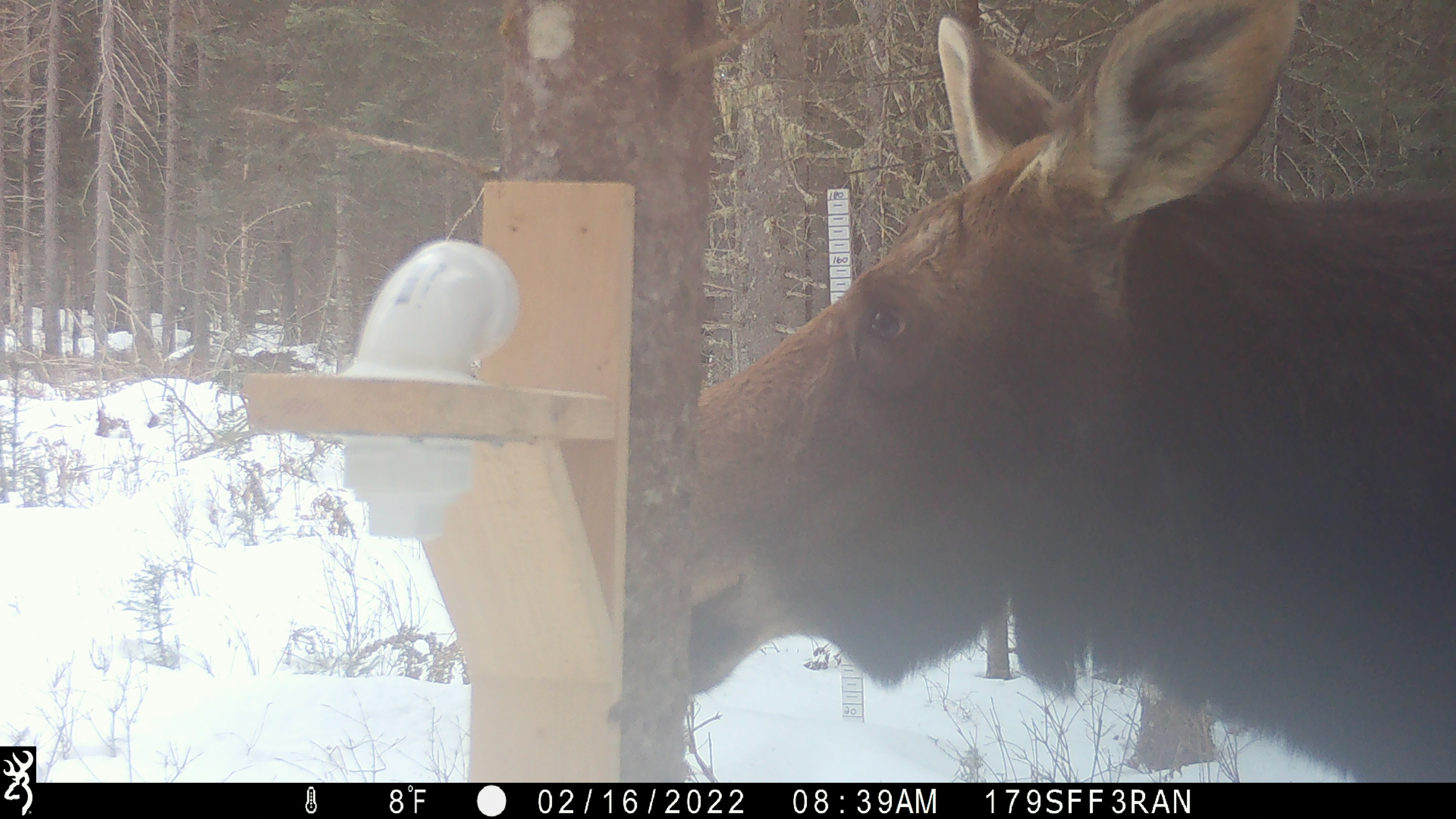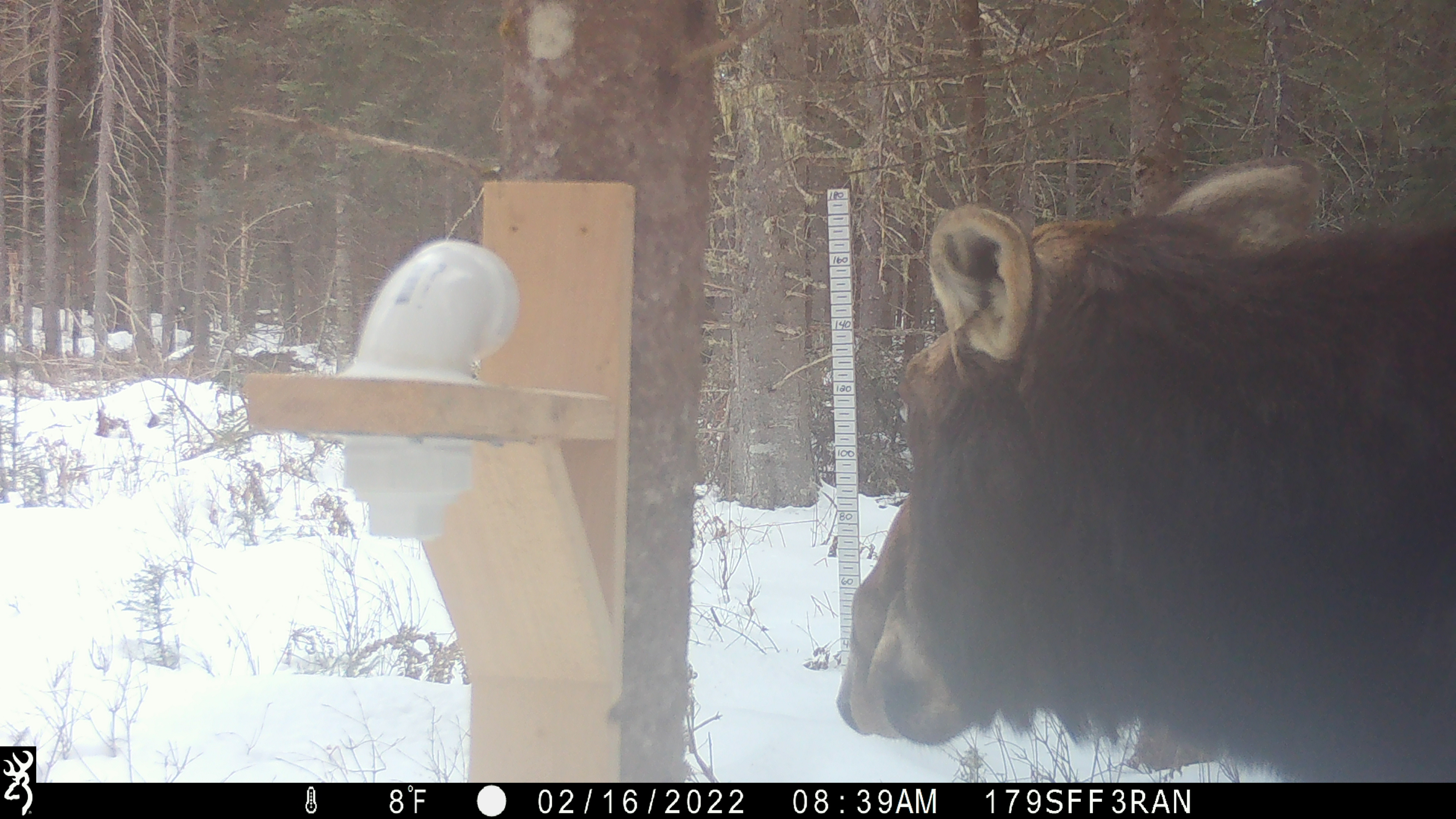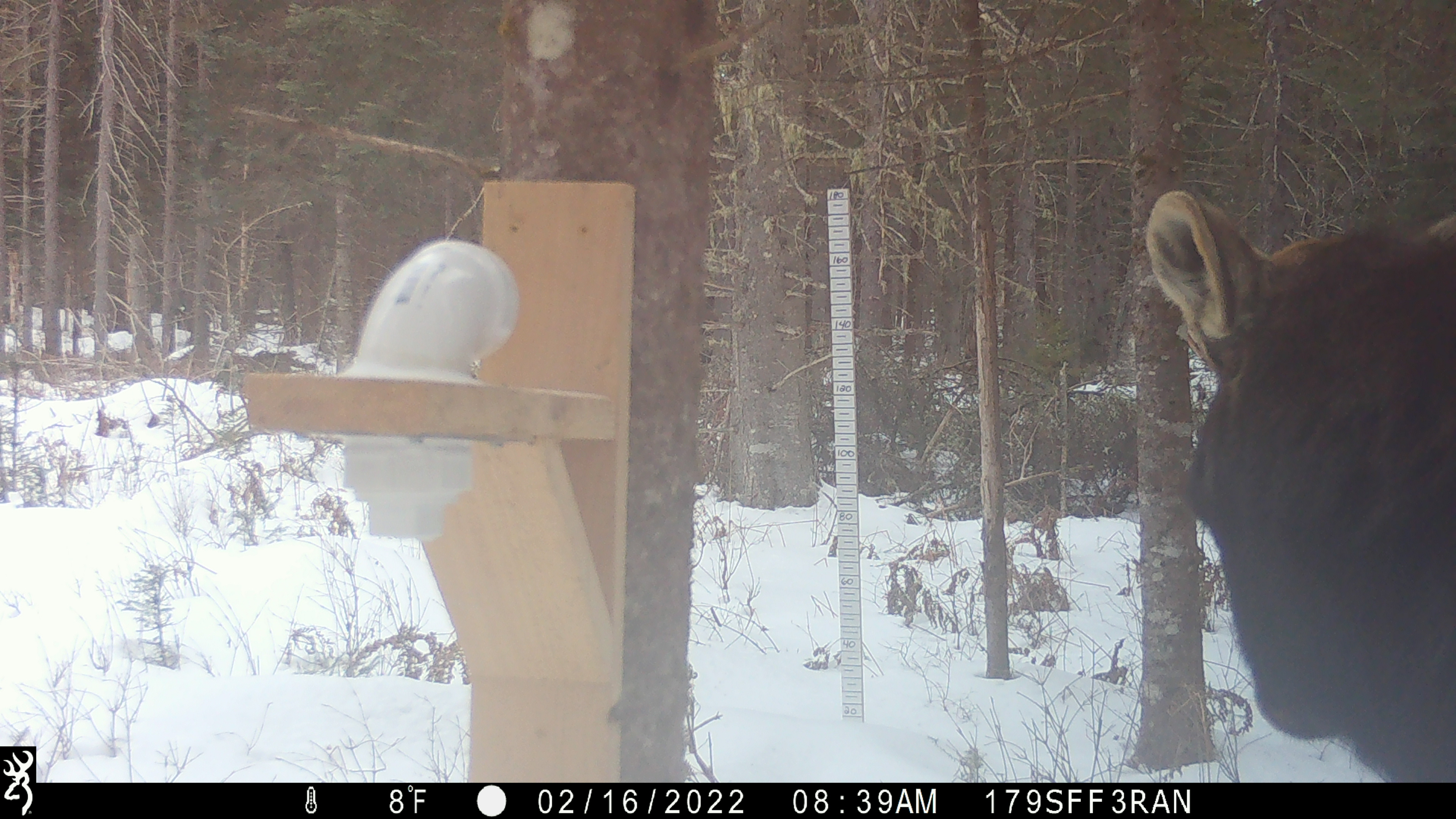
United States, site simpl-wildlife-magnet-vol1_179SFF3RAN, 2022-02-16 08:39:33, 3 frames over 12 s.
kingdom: Animalia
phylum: Chordata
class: Mammalia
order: Artiodactyla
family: Cervidae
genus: Alces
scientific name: Alces alces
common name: moose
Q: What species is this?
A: Moose (Alces alces).